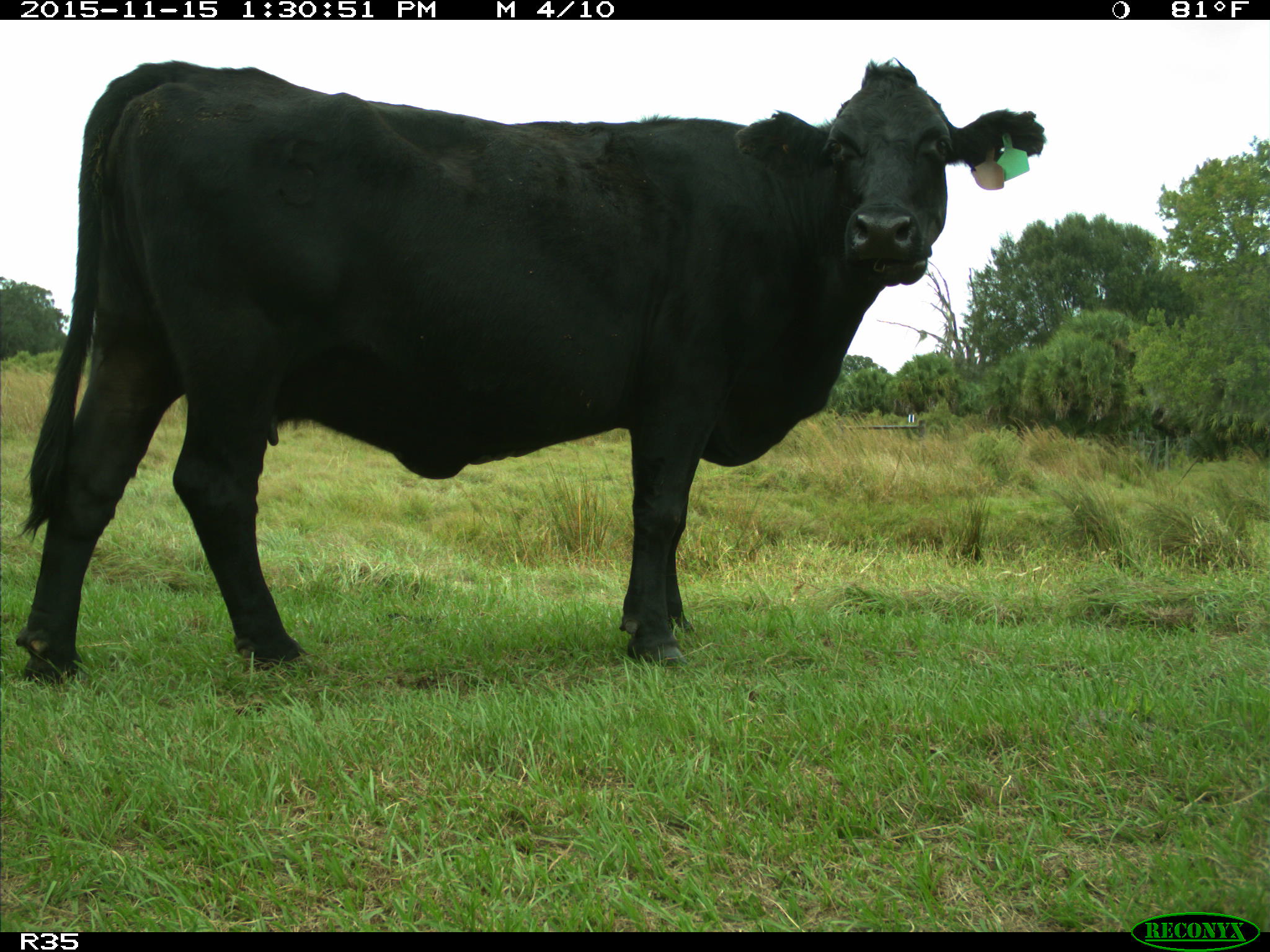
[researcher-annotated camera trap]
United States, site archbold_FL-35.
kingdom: Animalia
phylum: Chordata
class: Mammalia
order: Artiodactyla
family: Bovidae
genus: Bos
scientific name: Bos taurus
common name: domestic cow